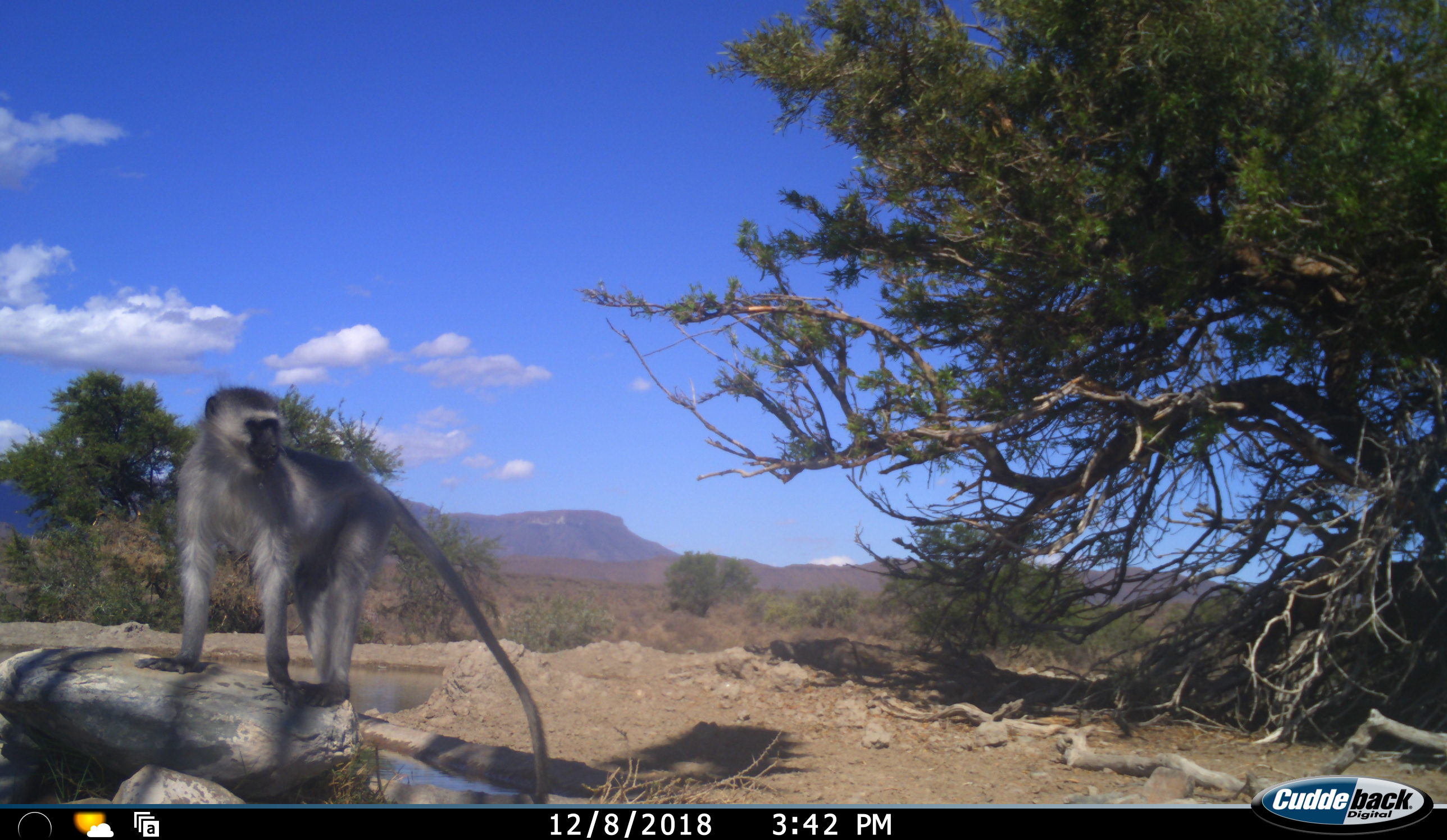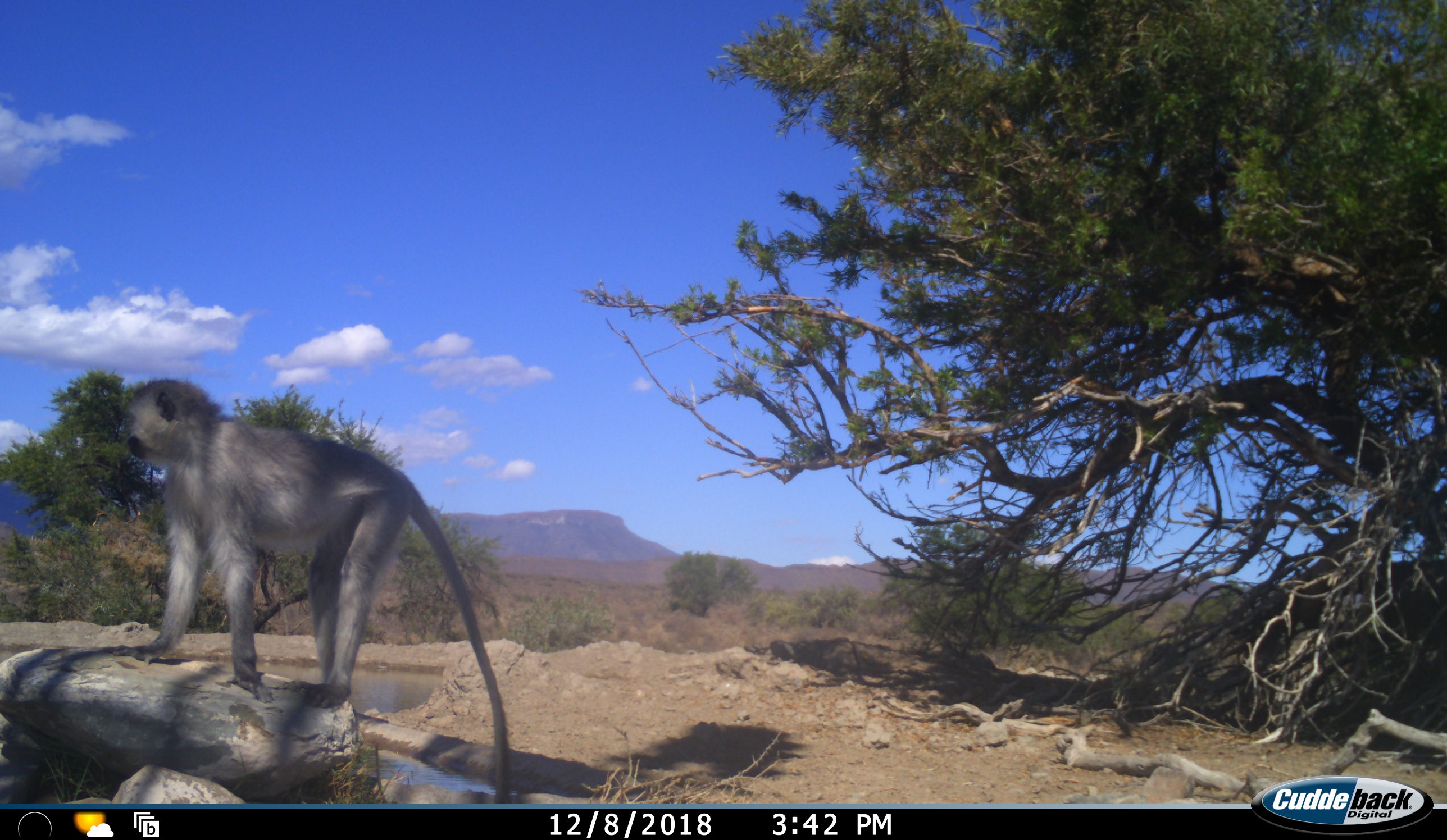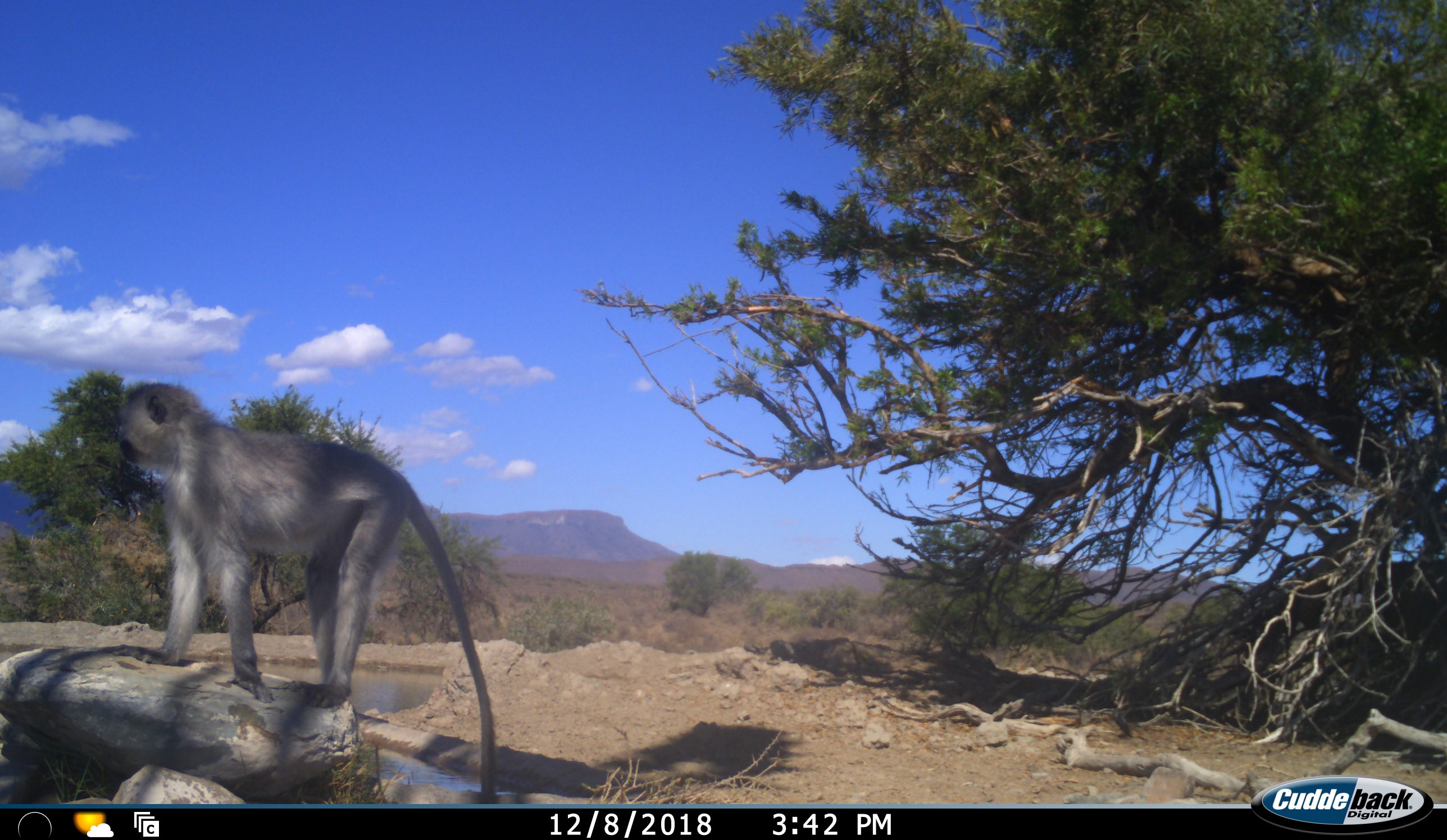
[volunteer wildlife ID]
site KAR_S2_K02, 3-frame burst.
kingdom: Animalia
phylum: Chordata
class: Mammalia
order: Primates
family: Cercopithecidae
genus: Chlorocebus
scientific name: Chlorocebus pygerythrus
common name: vervet monkey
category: monkeyvervet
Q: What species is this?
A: Monkeyvervet (vervet monkey) (Chlorocebus pygerythrus).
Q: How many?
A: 1.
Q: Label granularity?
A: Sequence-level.